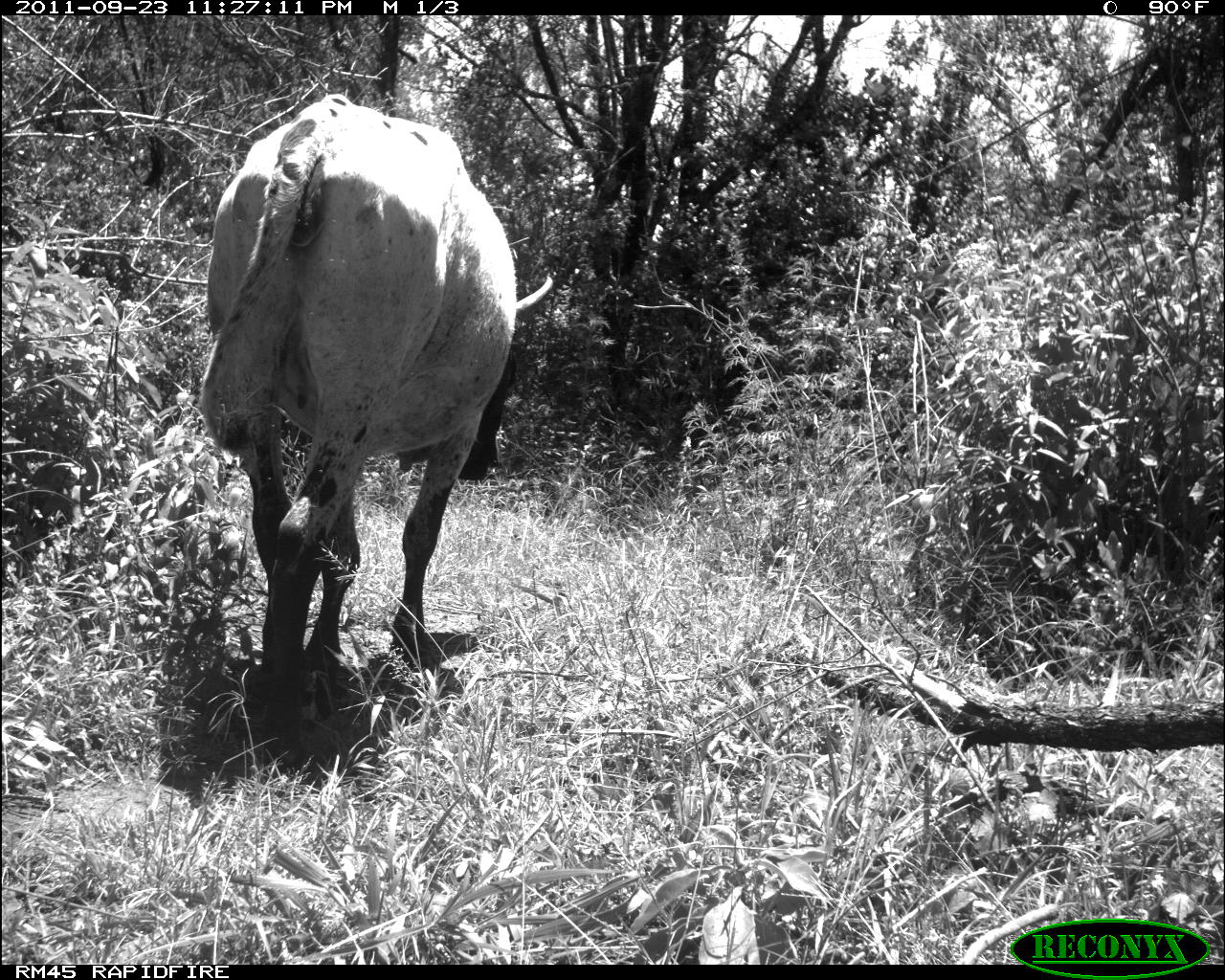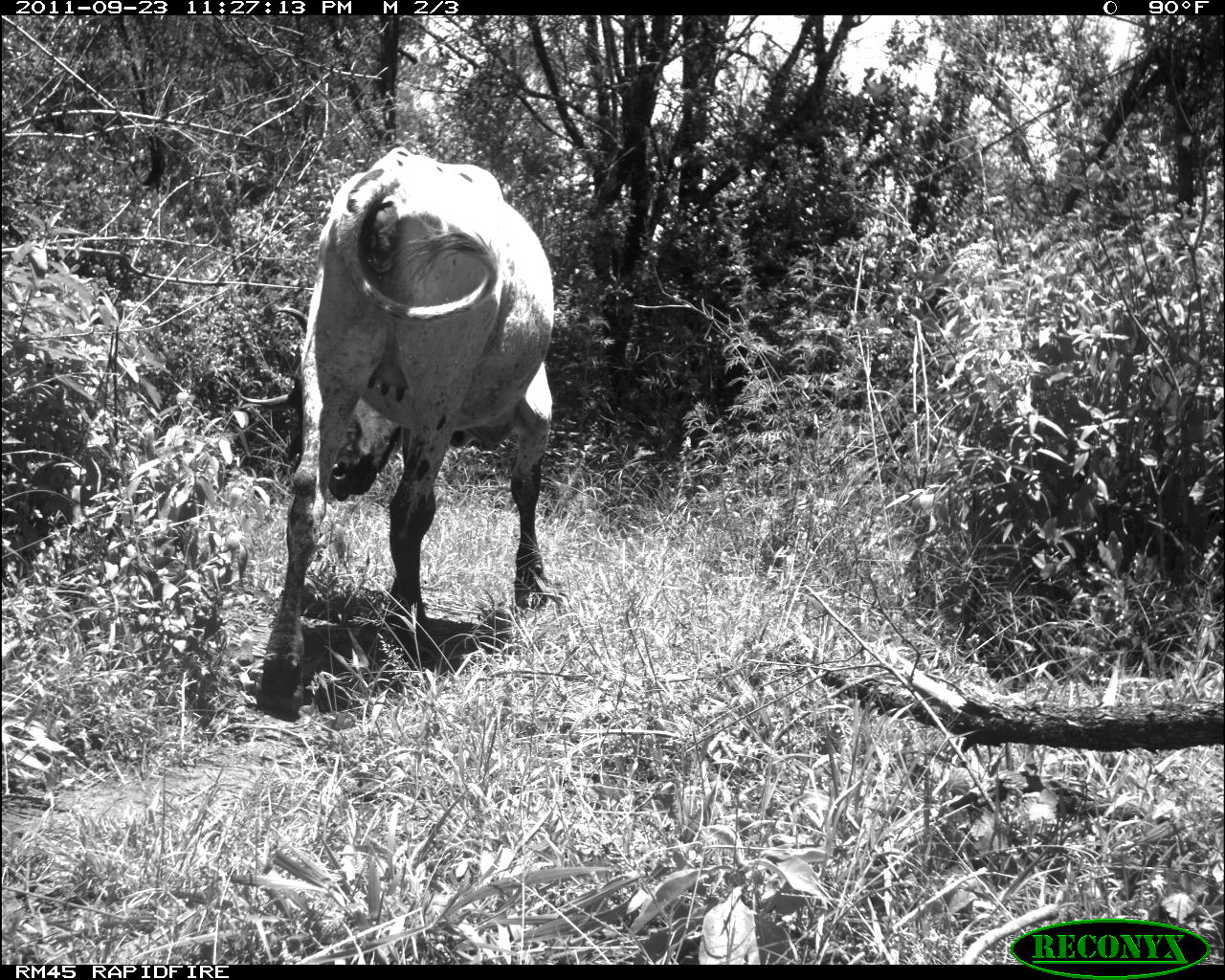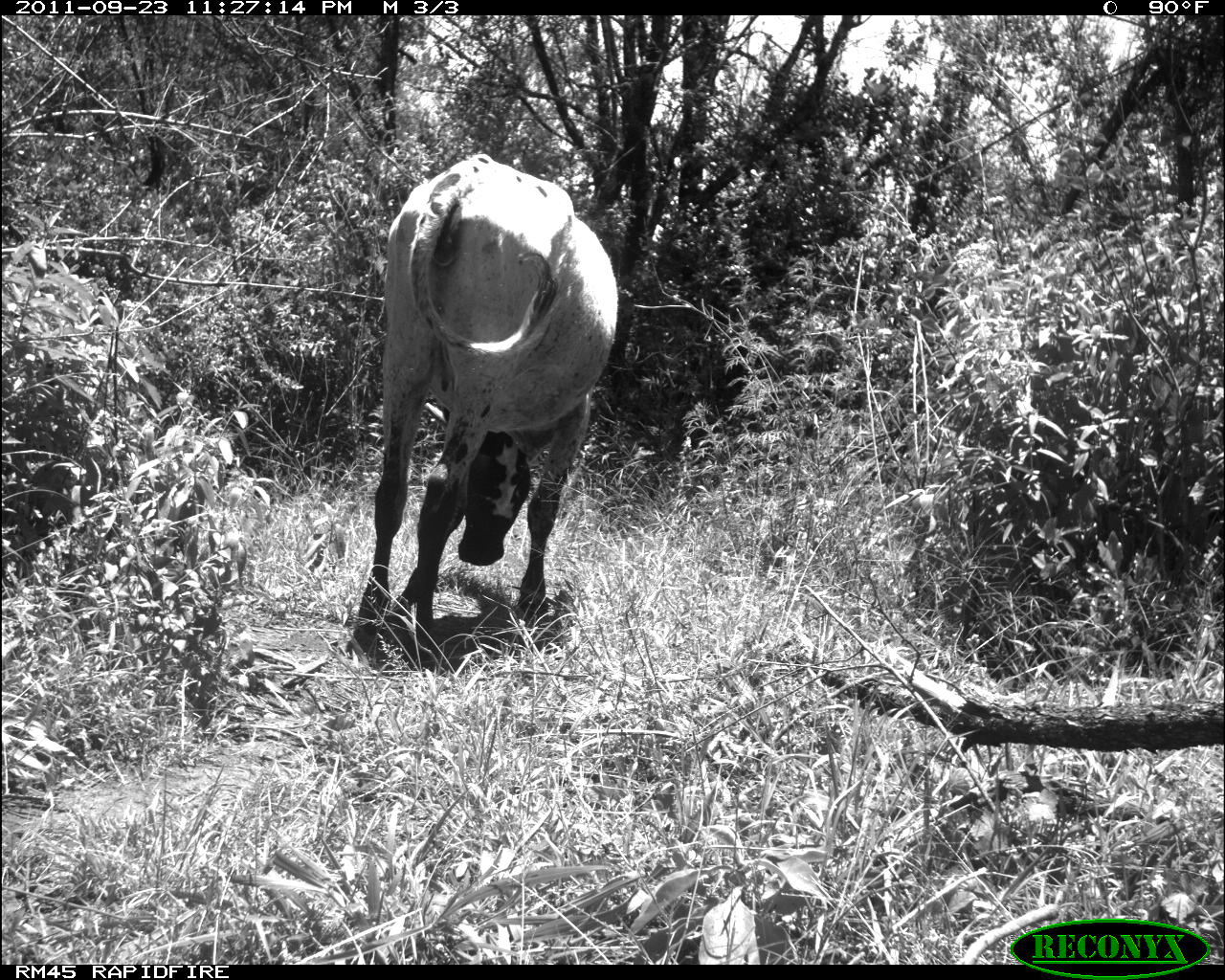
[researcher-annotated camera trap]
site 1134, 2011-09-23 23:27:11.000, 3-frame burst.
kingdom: Animalia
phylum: Chordata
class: Mammalia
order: Artiodactyla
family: Bovidae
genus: Bos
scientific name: Bos taurus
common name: domestic cattle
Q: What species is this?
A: Bos taurus (domestic cattle).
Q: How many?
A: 1.